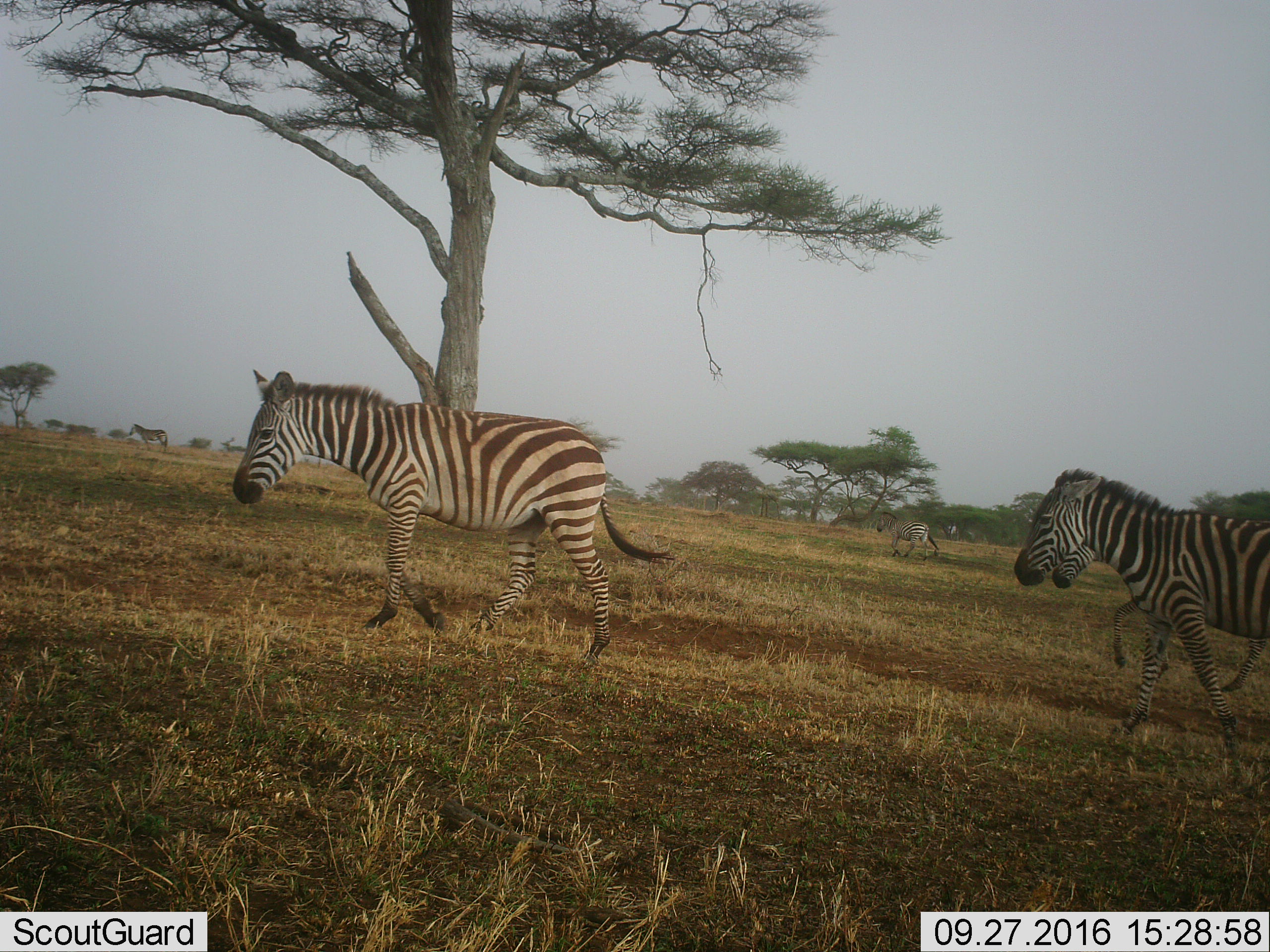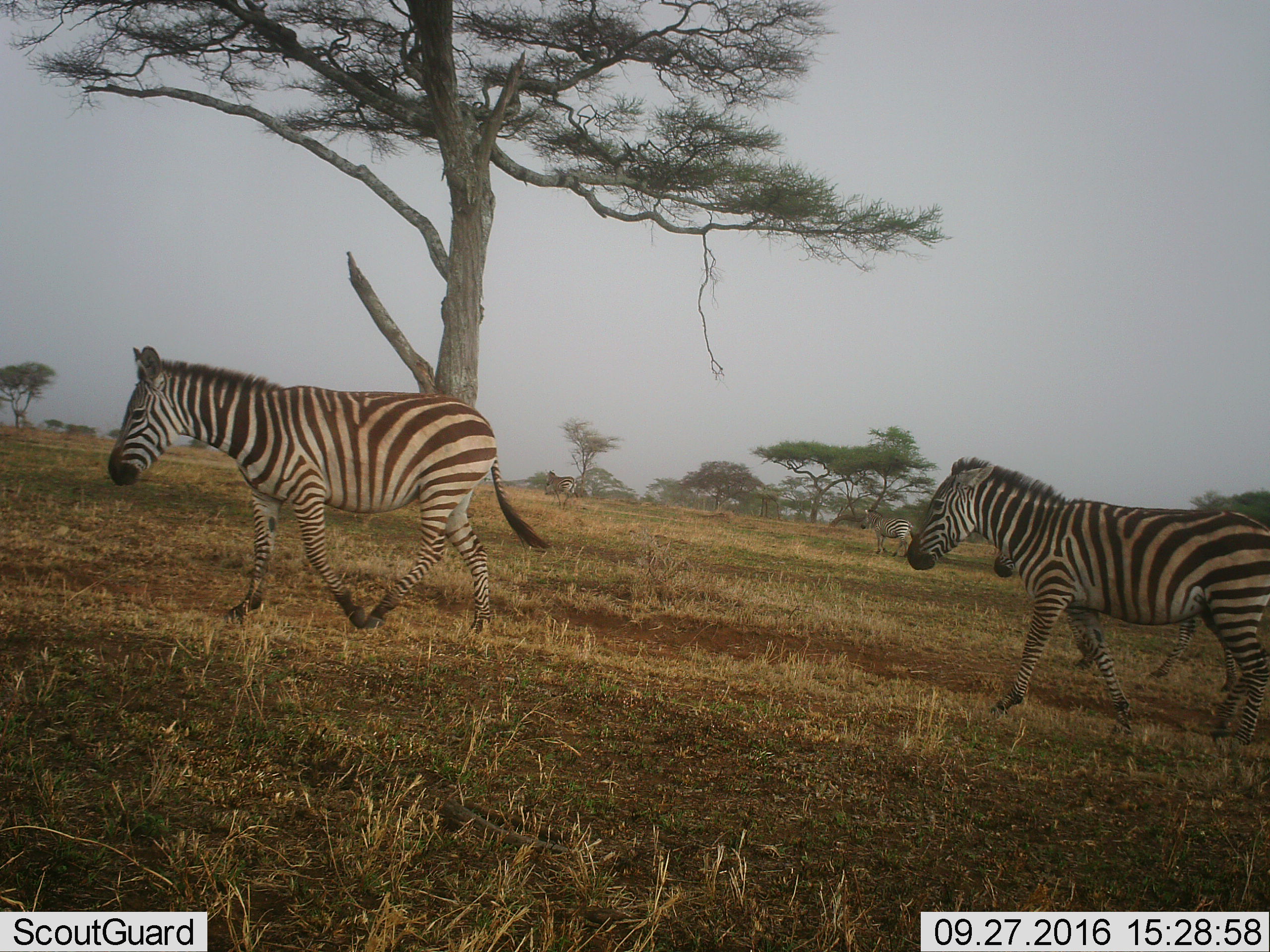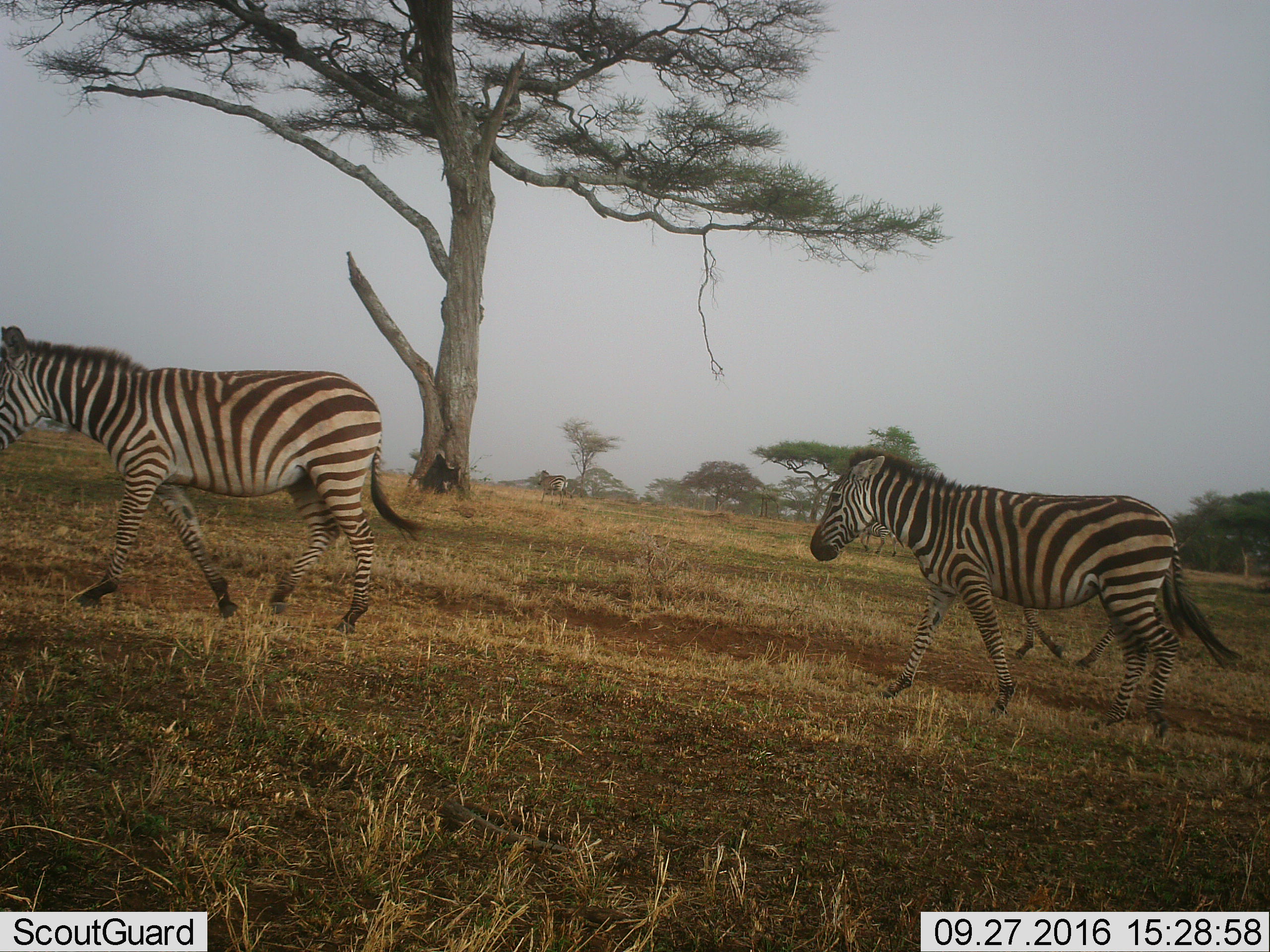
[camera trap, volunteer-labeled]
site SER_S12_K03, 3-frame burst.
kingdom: Animalia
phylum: Chordata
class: Mammalia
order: Perissodactyla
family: Equidae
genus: Equus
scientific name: Equus quagga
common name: plains zebra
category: zebraplains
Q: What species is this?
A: Zebraplains (plains zebra) (Equus quagga).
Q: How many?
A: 4.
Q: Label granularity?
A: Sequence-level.